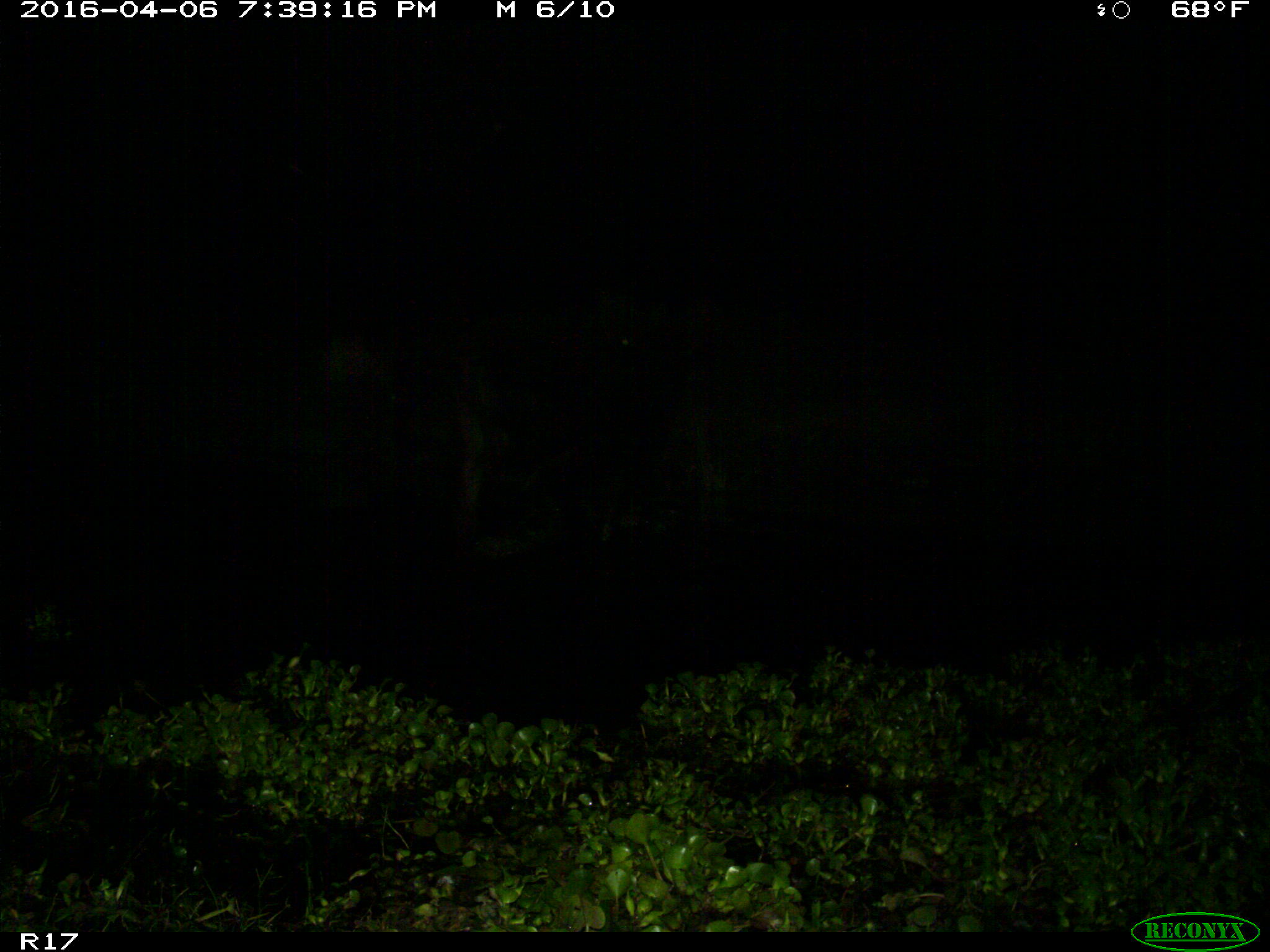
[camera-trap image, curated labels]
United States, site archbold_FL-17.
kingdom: Animalia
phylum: Chordata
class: Mammalia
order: Artiodactyla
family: Bovidae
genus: Bos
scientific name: Bos taurus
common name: domestic cow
Bos taurus (domestic cow).